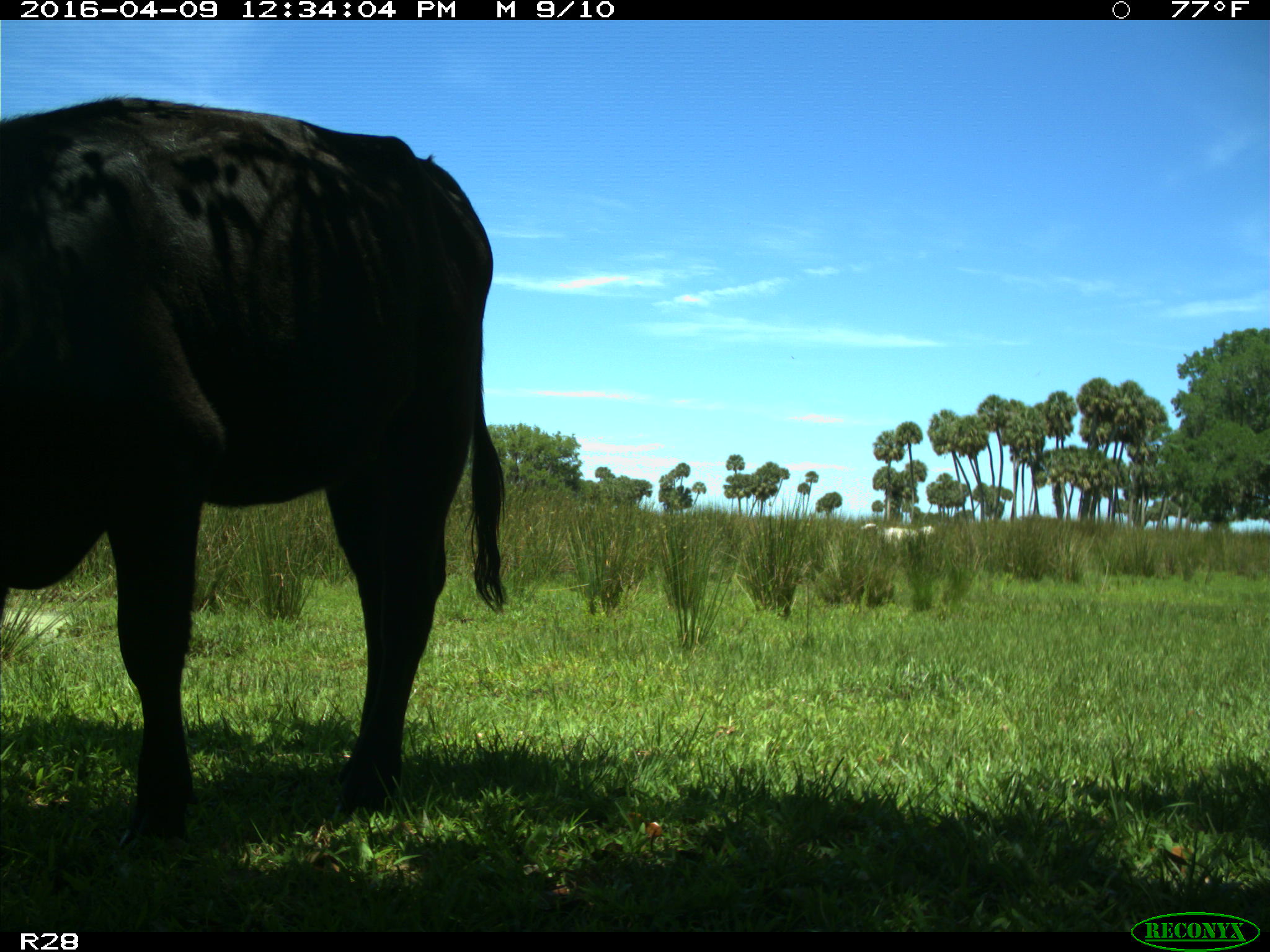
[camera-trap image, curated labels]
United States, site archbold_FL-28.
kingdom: Animalia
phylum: Chordata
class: Mammalia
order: Artiodactyla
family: Bovidae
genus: Bos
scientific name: Bos taurus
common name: domestic cow